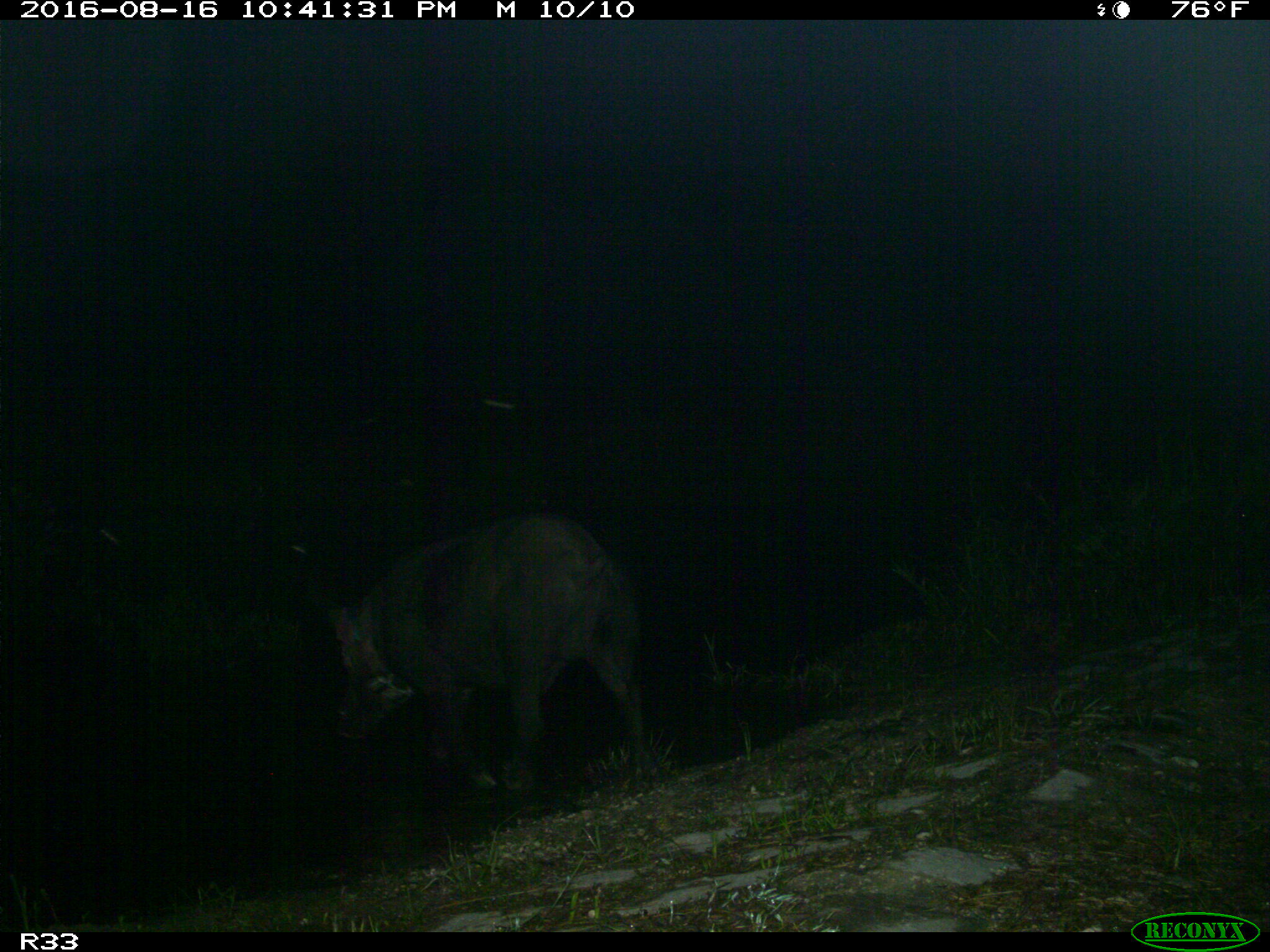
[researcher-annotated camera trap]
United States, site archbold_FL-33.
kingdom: Animalia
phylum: Chordata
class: Mammalia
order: Artiodactyla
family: Suidae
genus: Sus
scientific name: Sus scrofa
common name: wild boar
Sus scrofa (wild boar).